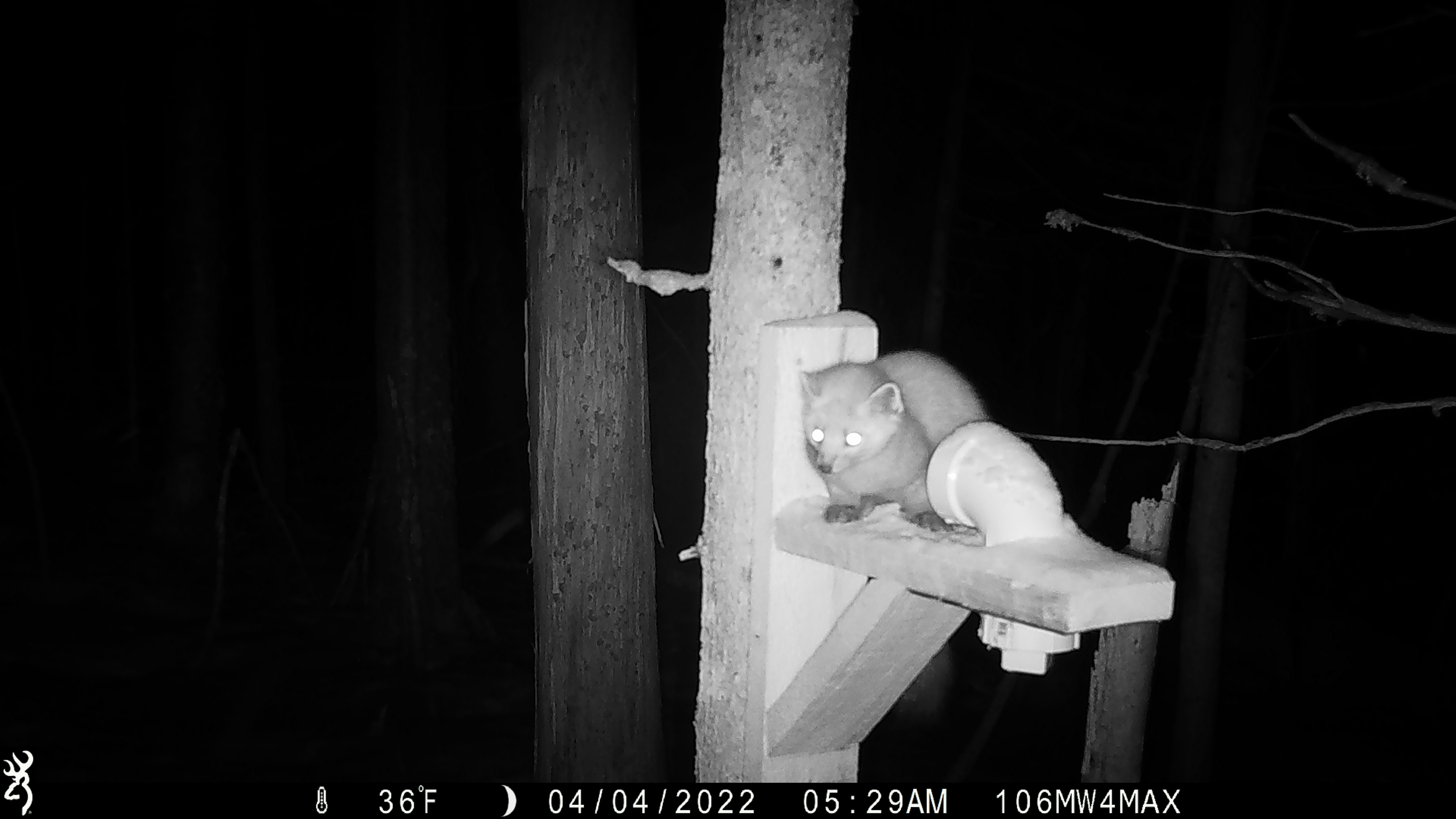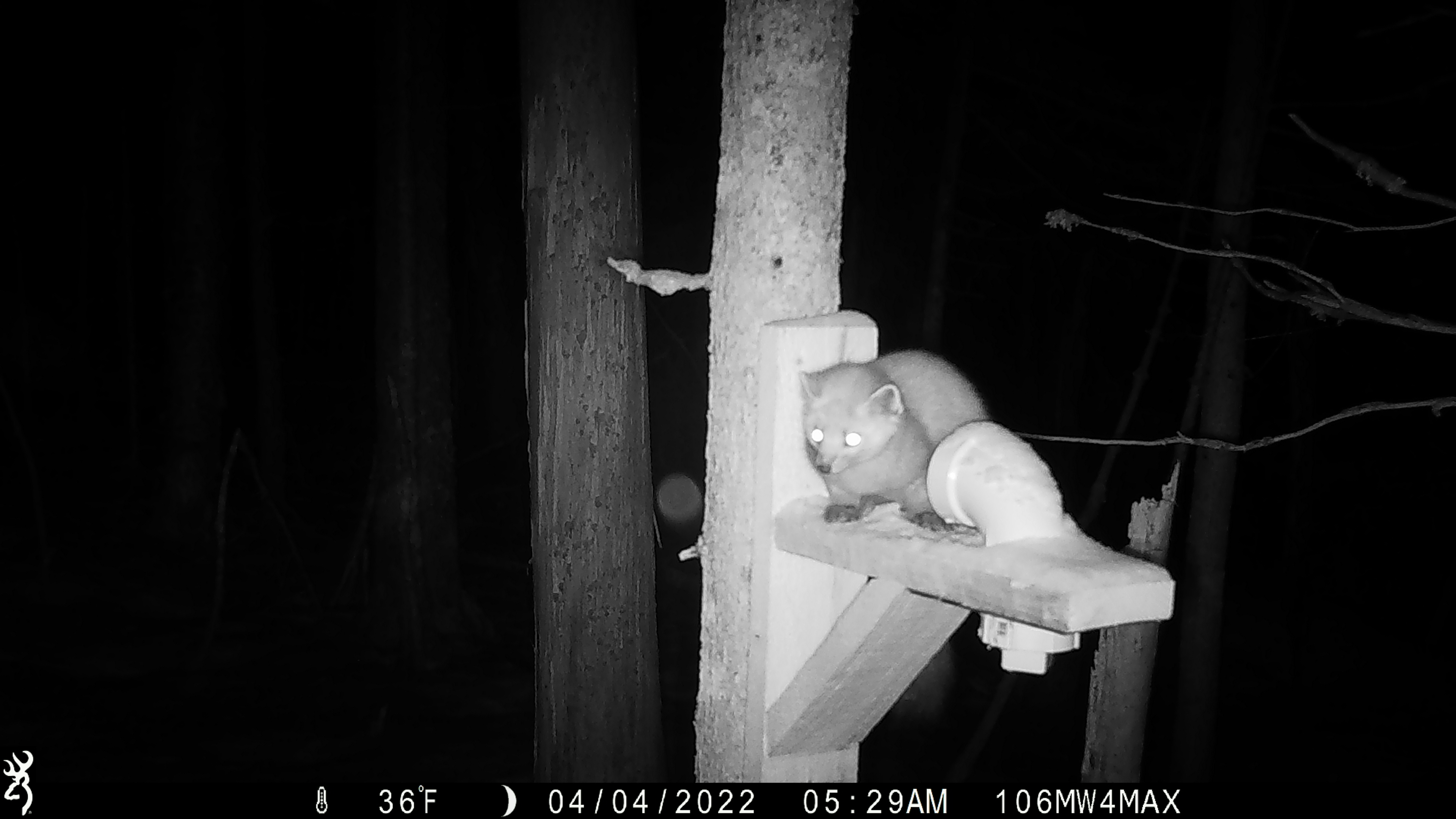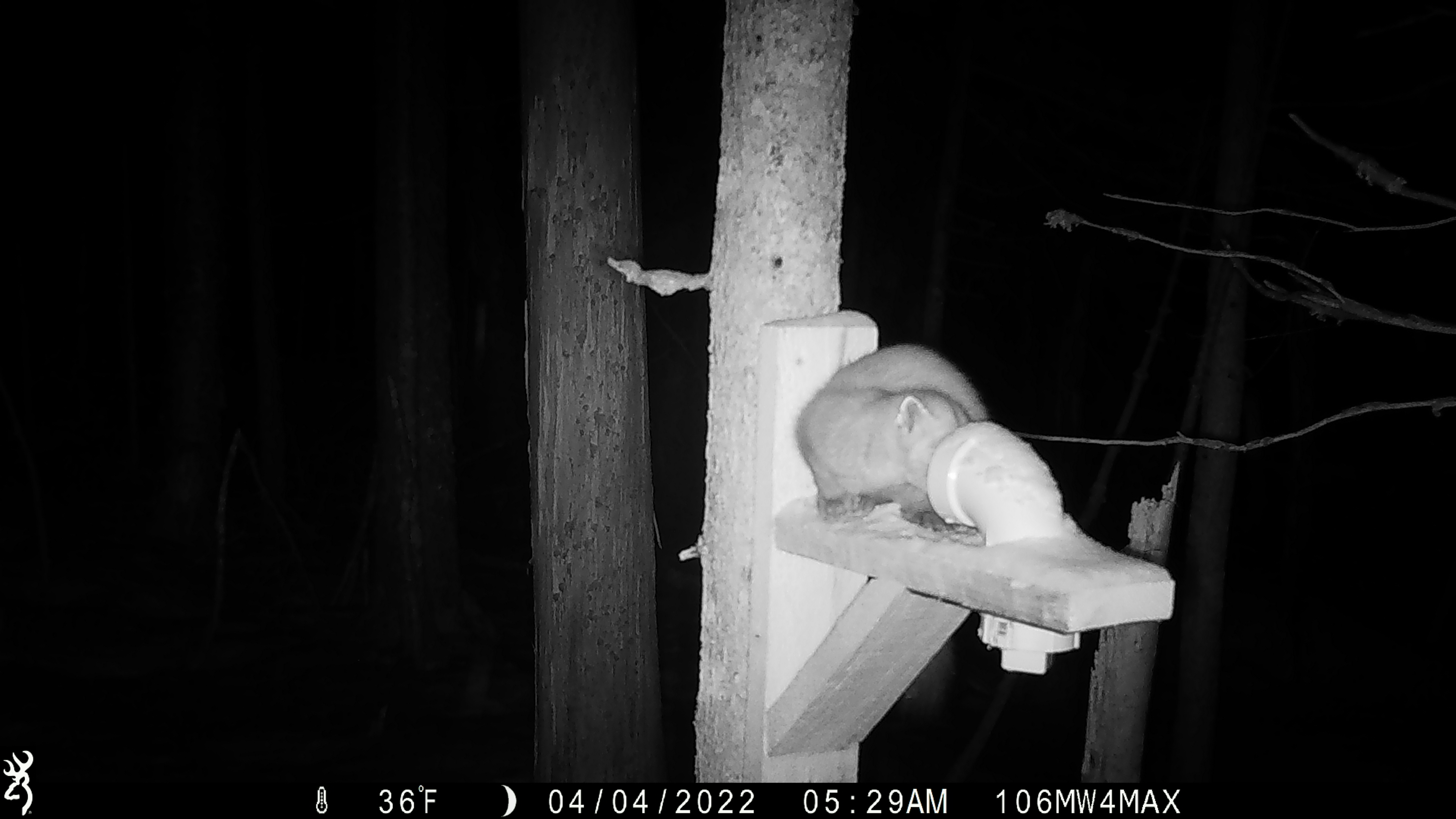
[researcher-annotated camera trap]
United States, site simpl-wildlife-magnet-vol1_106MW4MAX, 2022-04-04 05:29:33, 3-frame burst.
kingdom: Animalia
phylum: Chordata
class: Mammalia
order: Carnivora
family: Mustelidae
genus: Martes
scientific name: Martes americana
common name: american marten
American marten (Martes americana).